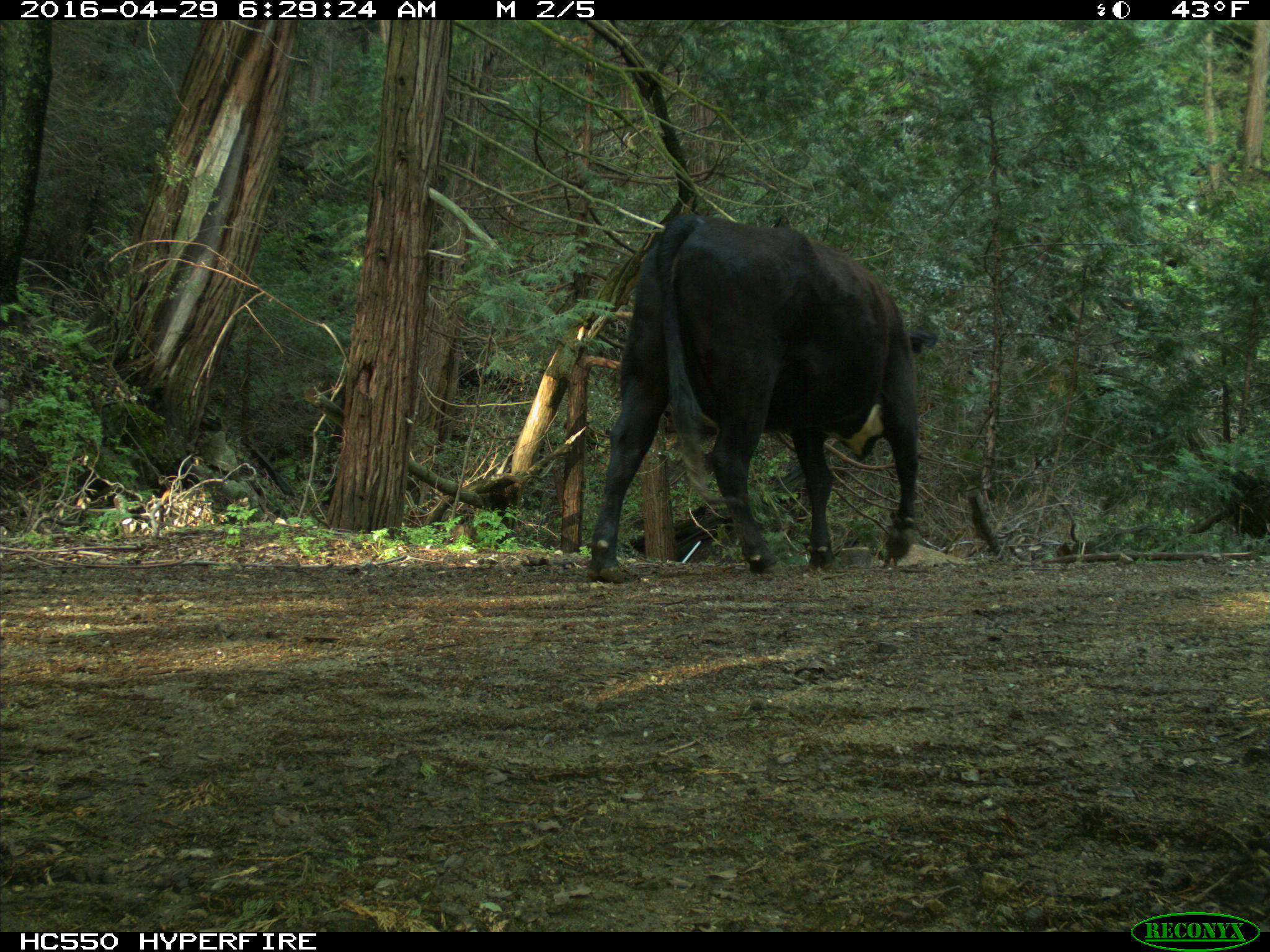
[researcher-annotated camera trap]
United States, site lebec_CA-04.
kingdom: Animalia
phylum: Chordata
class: Mammalia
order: Artiodactyla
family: Bovidae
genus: Bos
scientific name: Bos taurus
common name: domestic cow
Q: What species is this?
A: Bos taurus (domestic cow).